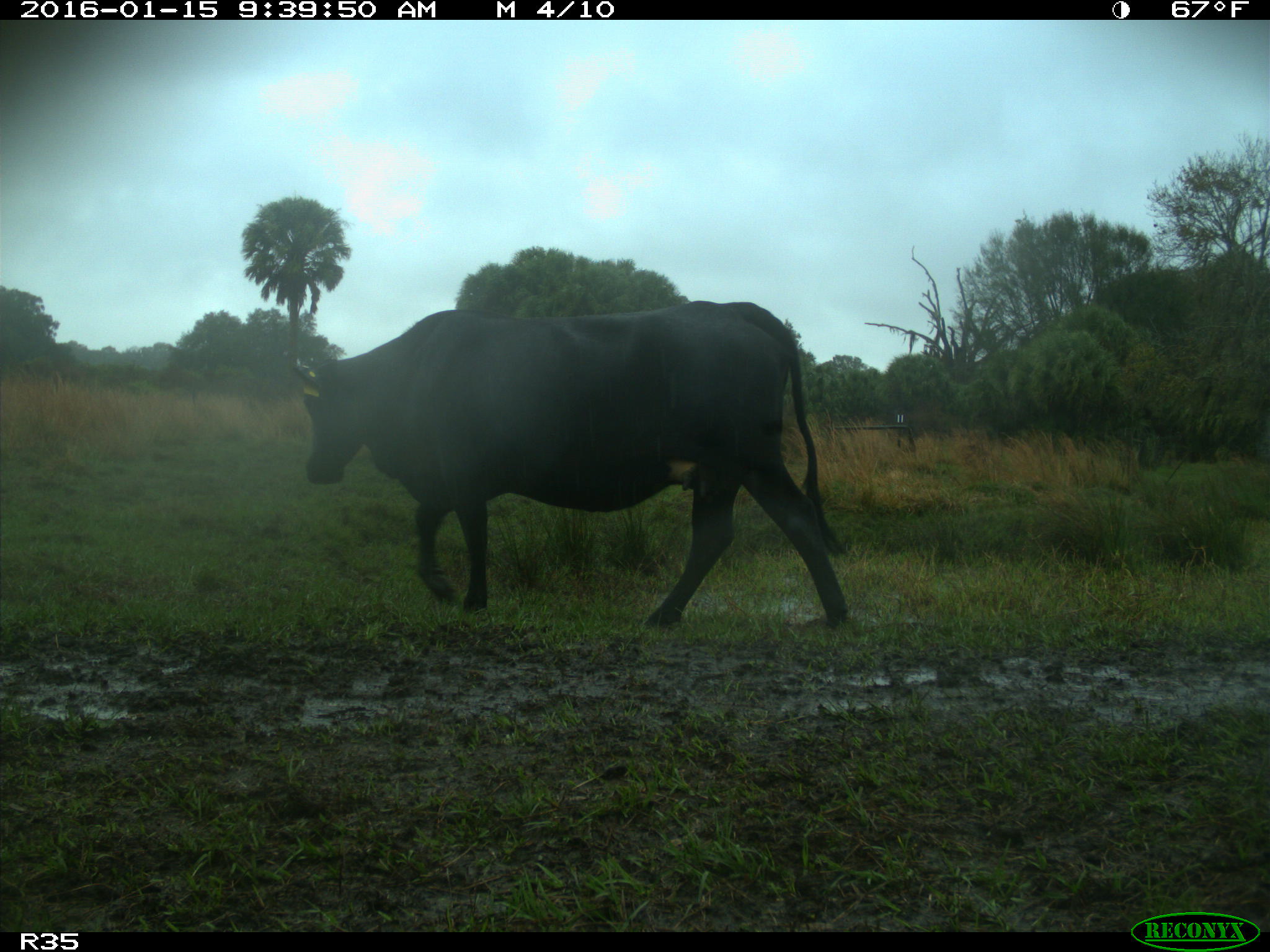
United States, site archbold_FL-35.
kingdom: Animalia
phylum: Chordata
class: Mammalia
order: Artiodactyla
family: Bovidae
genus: Bos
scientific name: Bos taurus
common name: domestic cow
Bos taurus (domestic cow).